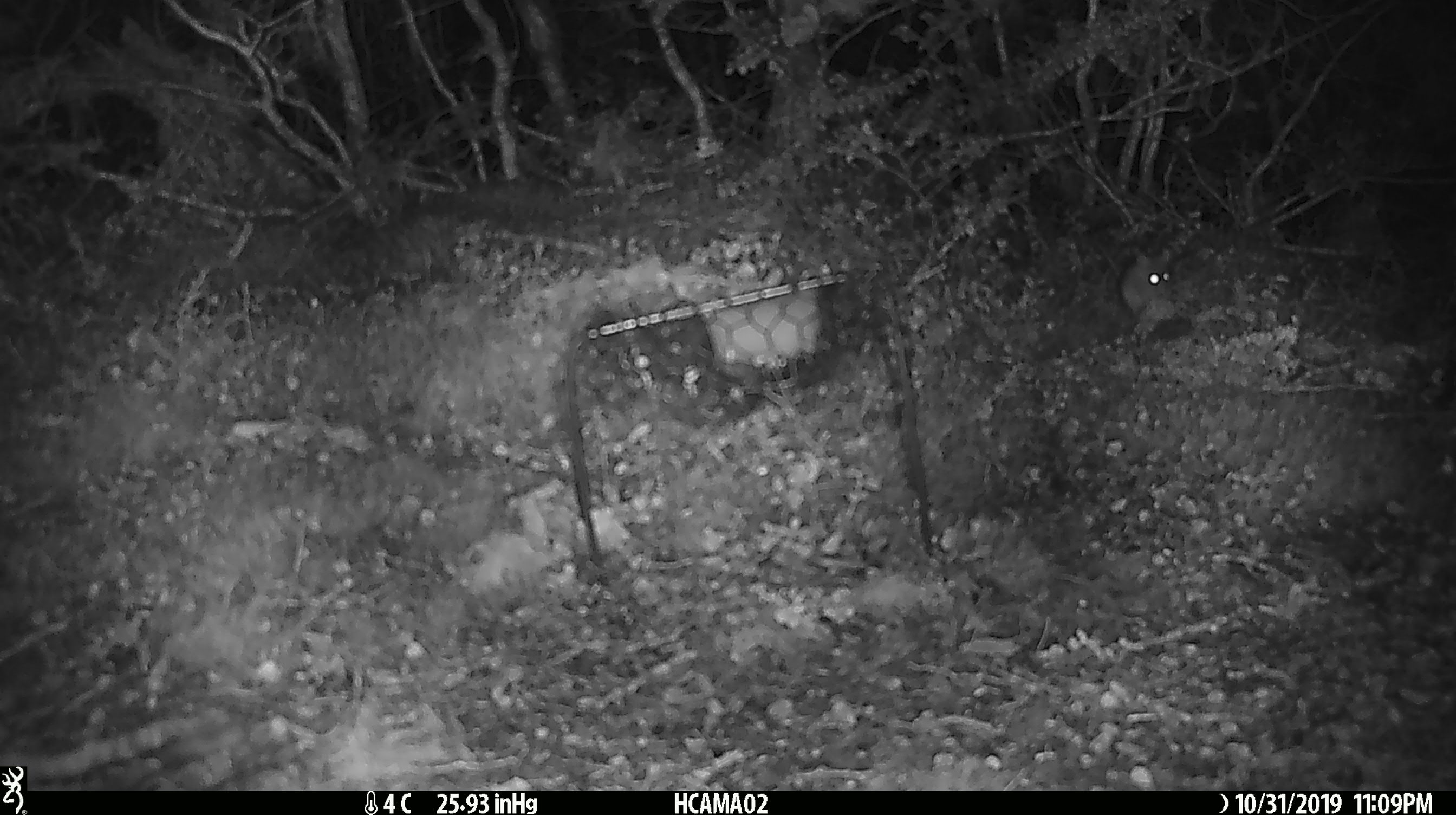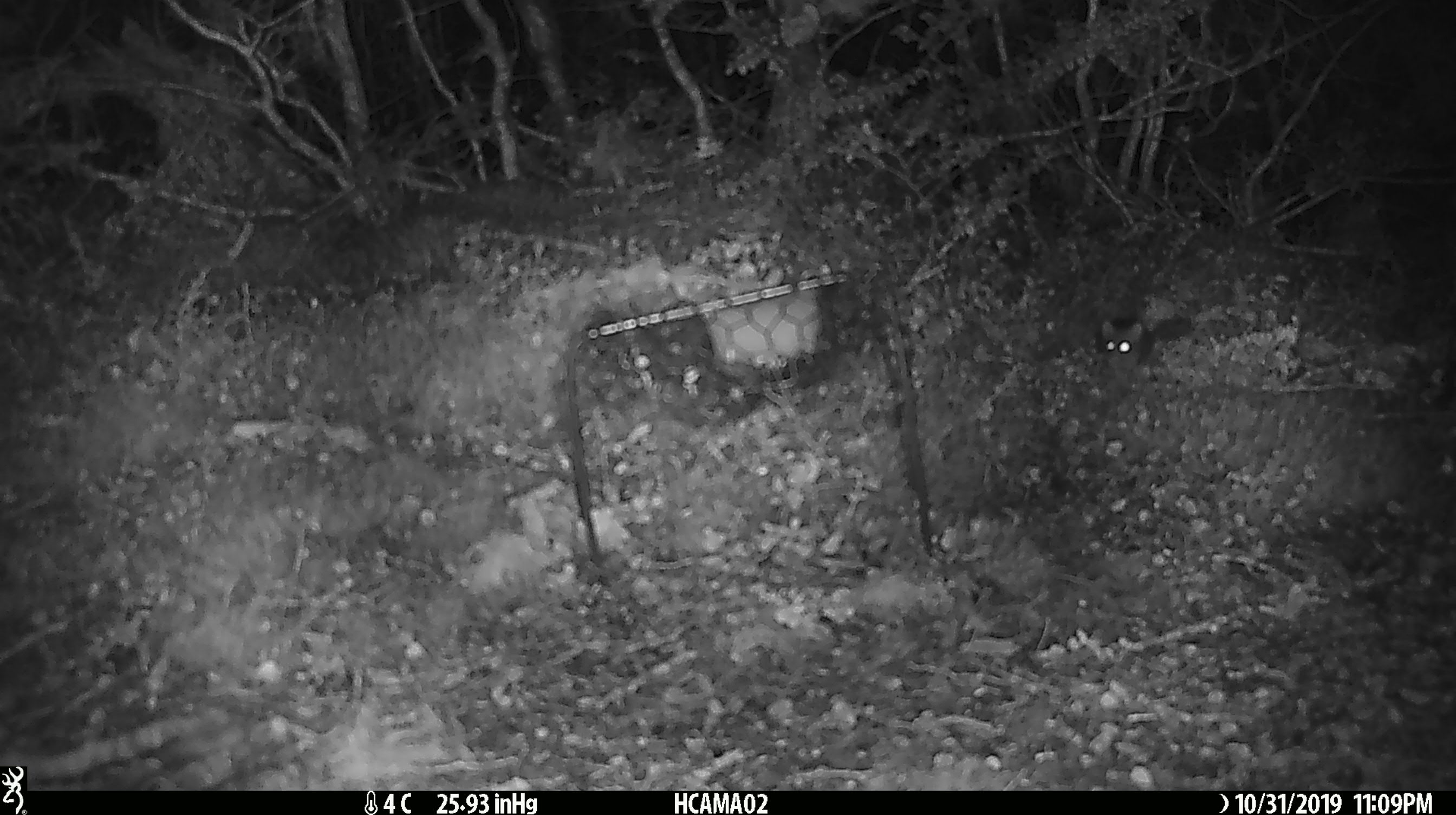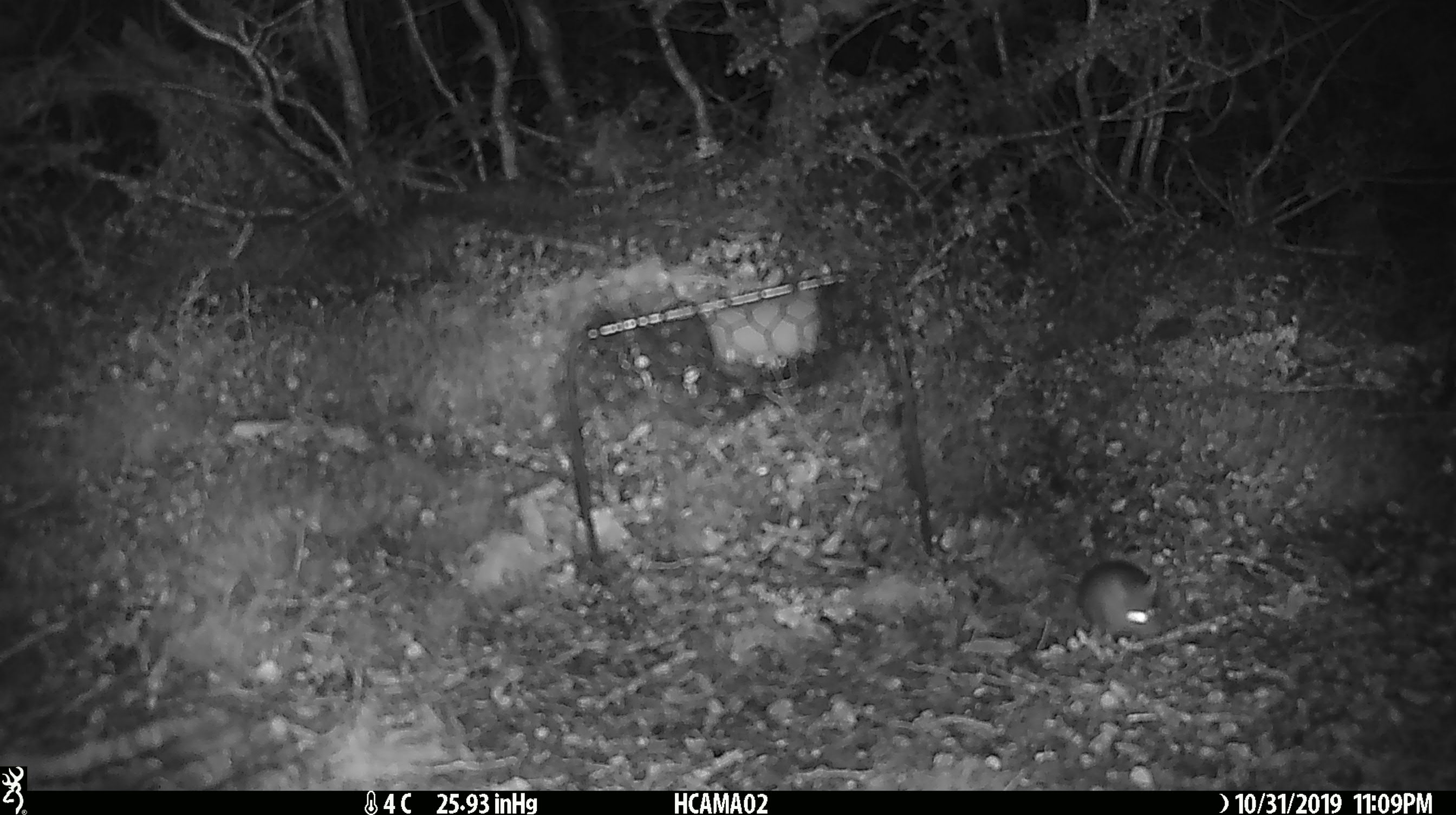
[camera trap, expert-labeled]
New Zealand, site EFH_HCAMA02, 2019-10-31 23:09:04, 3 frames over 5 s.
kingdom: Animalia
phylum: Chordata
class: Mammalia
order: Rodentia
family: Muridae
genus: Mus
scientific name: Mus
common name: mouse